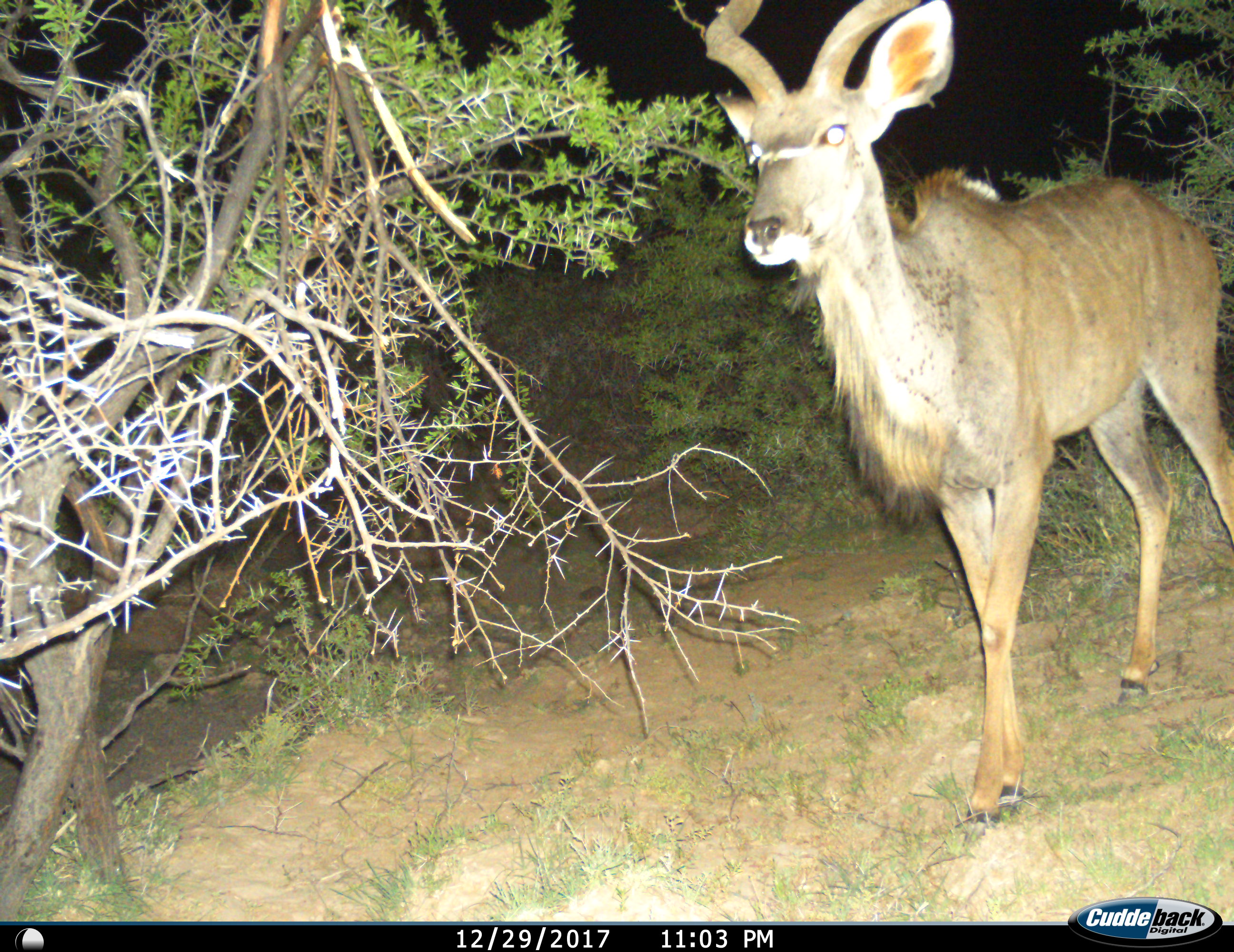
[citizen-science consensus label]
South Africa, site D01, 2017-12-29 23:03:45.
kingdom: Animalia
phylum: Chordata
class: Mammalia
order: Artiodactyla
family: Bovidae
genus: Tragelaphus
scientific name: Tragelaphus strepsiceros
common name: greater kudu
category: kudu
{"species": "kudu (greater kudu) (Tragelaphus strepsiceros)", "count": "1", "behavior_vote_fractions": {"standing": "56%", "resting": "0%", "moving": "44%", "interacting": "0%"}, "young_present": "0%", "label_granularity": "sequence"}